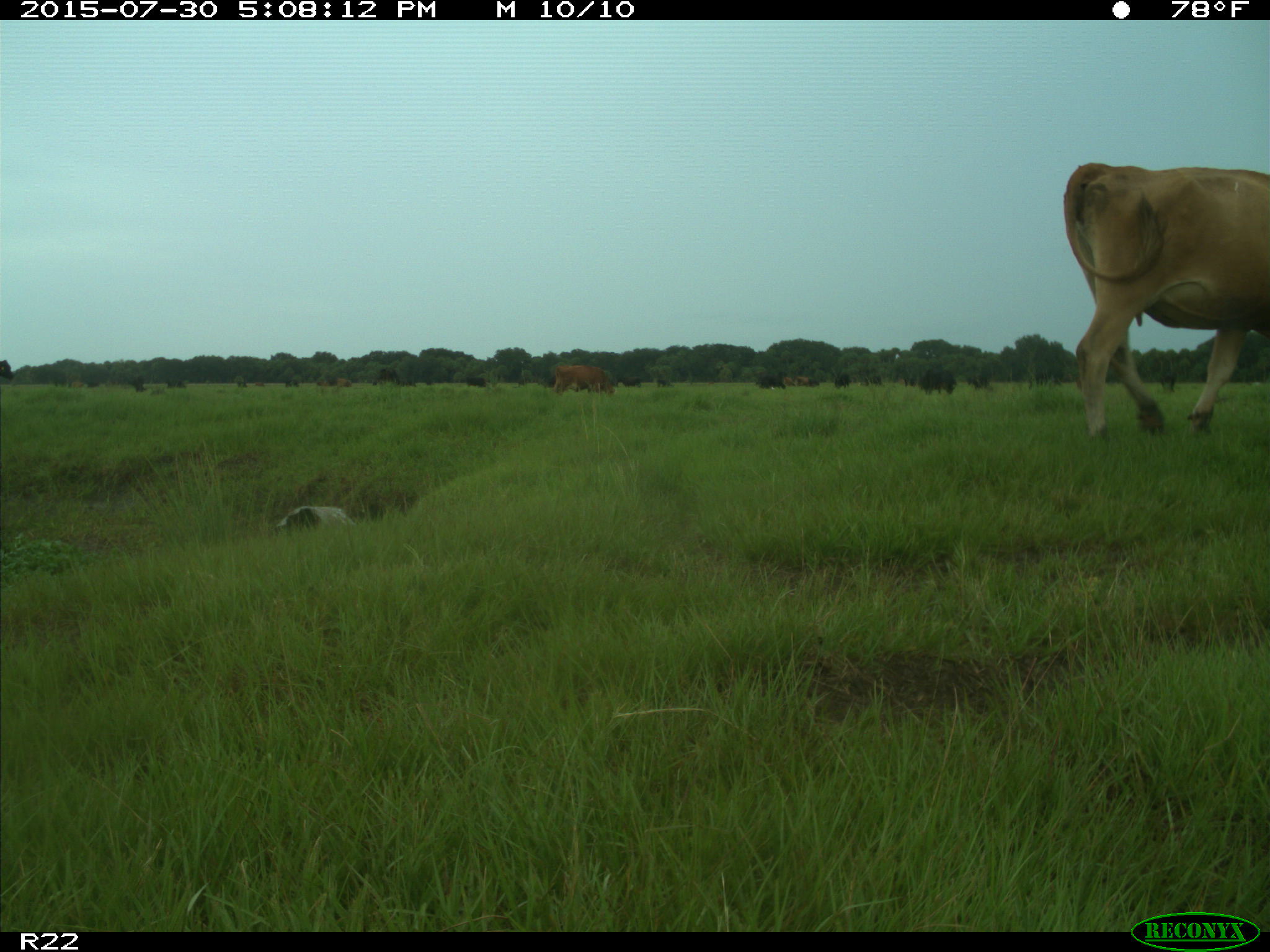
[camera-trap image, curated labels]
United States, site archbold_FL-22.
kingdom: Animalia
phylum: Chordata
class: Mammalia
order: Artiodactyla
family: Bovidae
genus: Bos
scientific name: Bos taurus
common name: domestic cow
Bos taurus (domestic cow).